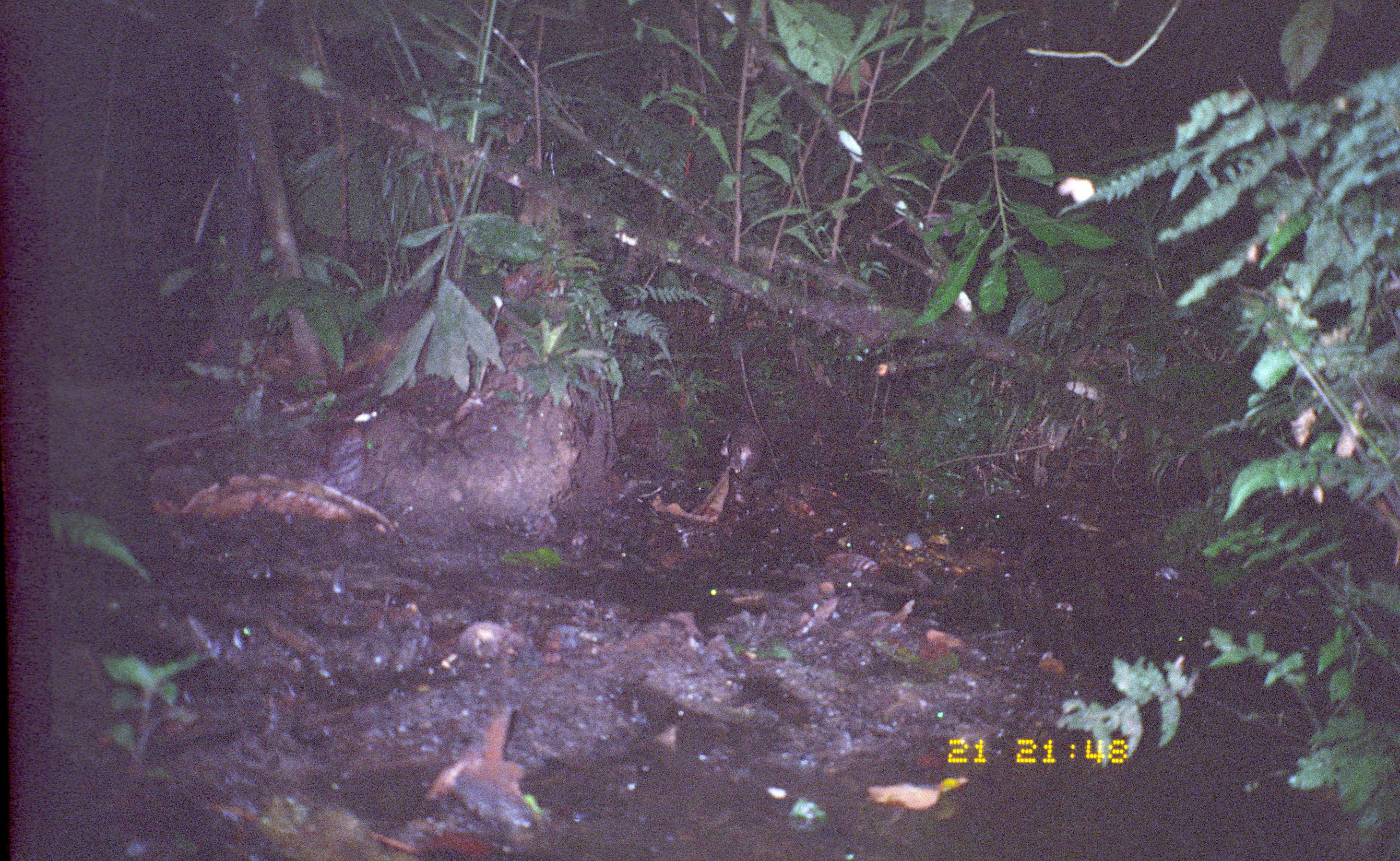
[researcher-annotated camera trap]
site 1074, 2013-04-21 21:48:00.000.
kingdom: Animalia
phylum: Chordata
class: Mammalia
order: Rodentia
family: Cuniculidae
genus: Cuniculus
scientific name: Cuniculus paca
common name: spotted paca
Cuniculus paca (spotted paca).